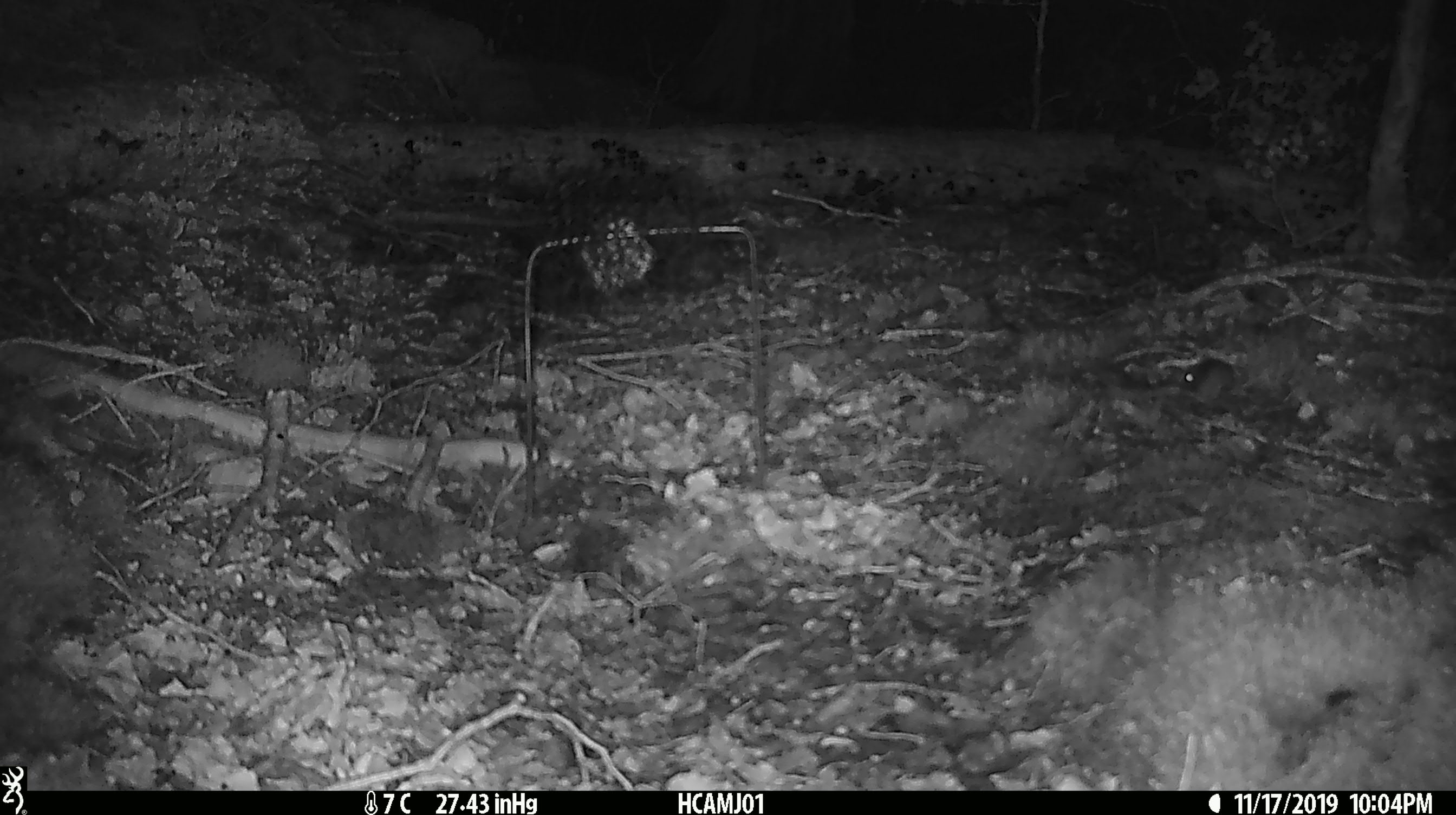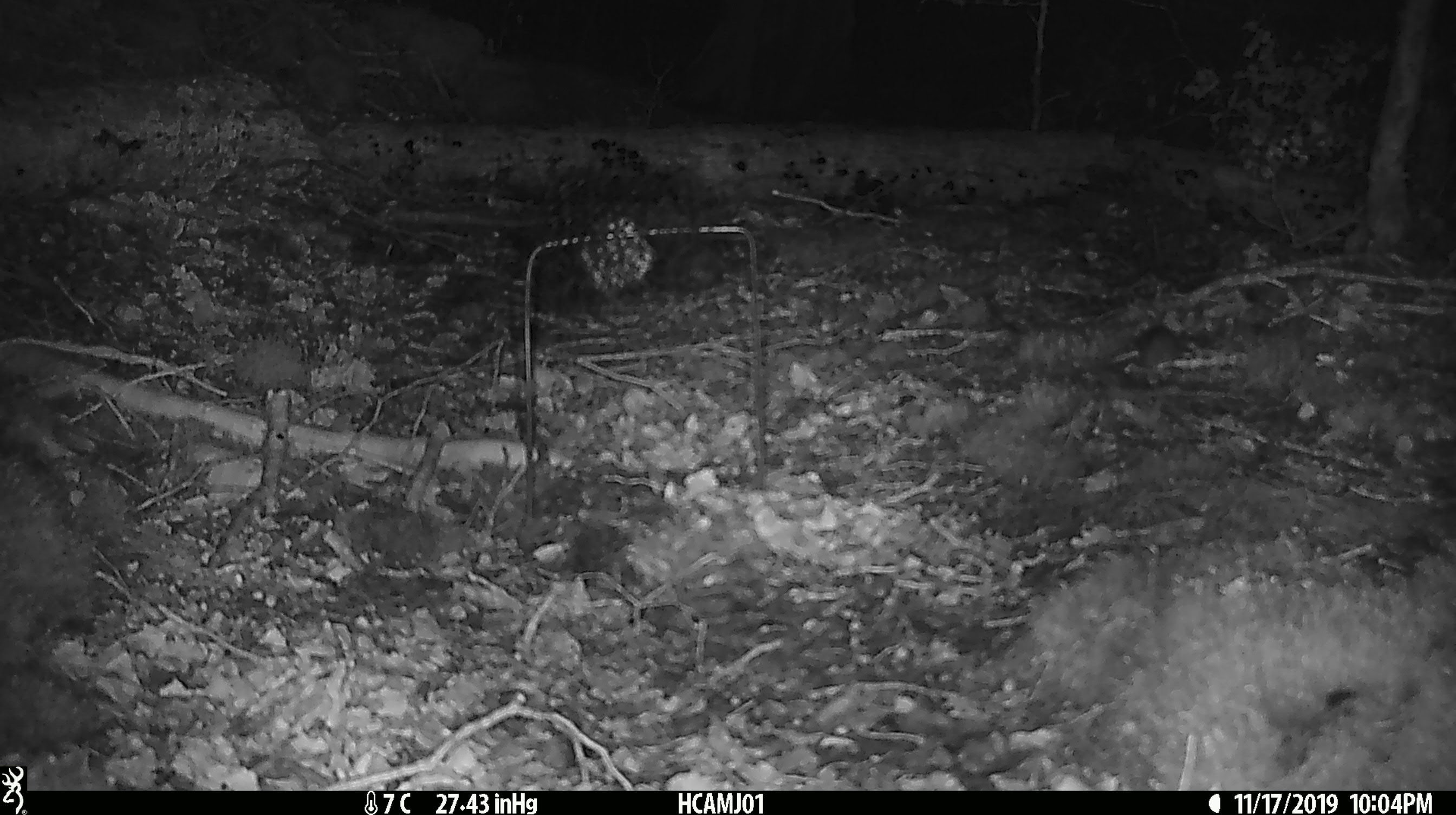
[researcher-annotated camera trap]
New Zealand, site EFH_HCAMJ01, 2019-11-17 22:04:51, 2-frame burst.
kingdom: Animalia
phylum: Chordata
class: Mammalia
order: Rodentia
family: Muridae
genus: Mus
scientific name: Mus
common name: mouse